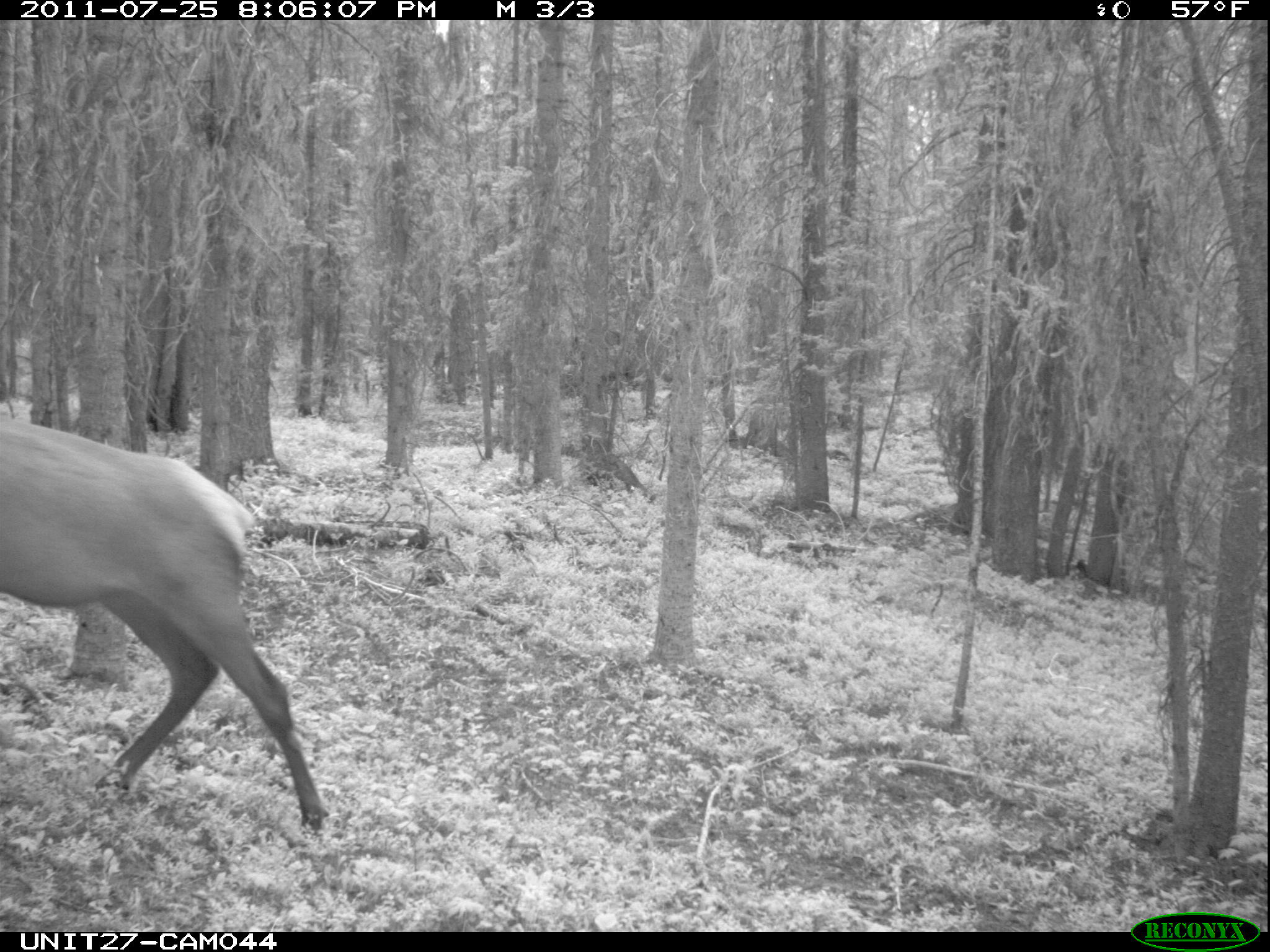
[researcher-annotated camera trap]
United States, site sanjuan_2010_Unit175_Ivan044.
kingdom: Animalia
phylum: Chordata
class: Mammalia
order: Artiodactyla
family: Cervidae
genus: Cervus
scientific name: Cervus elaphus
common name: red deer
Cervus elaphus (red deer).